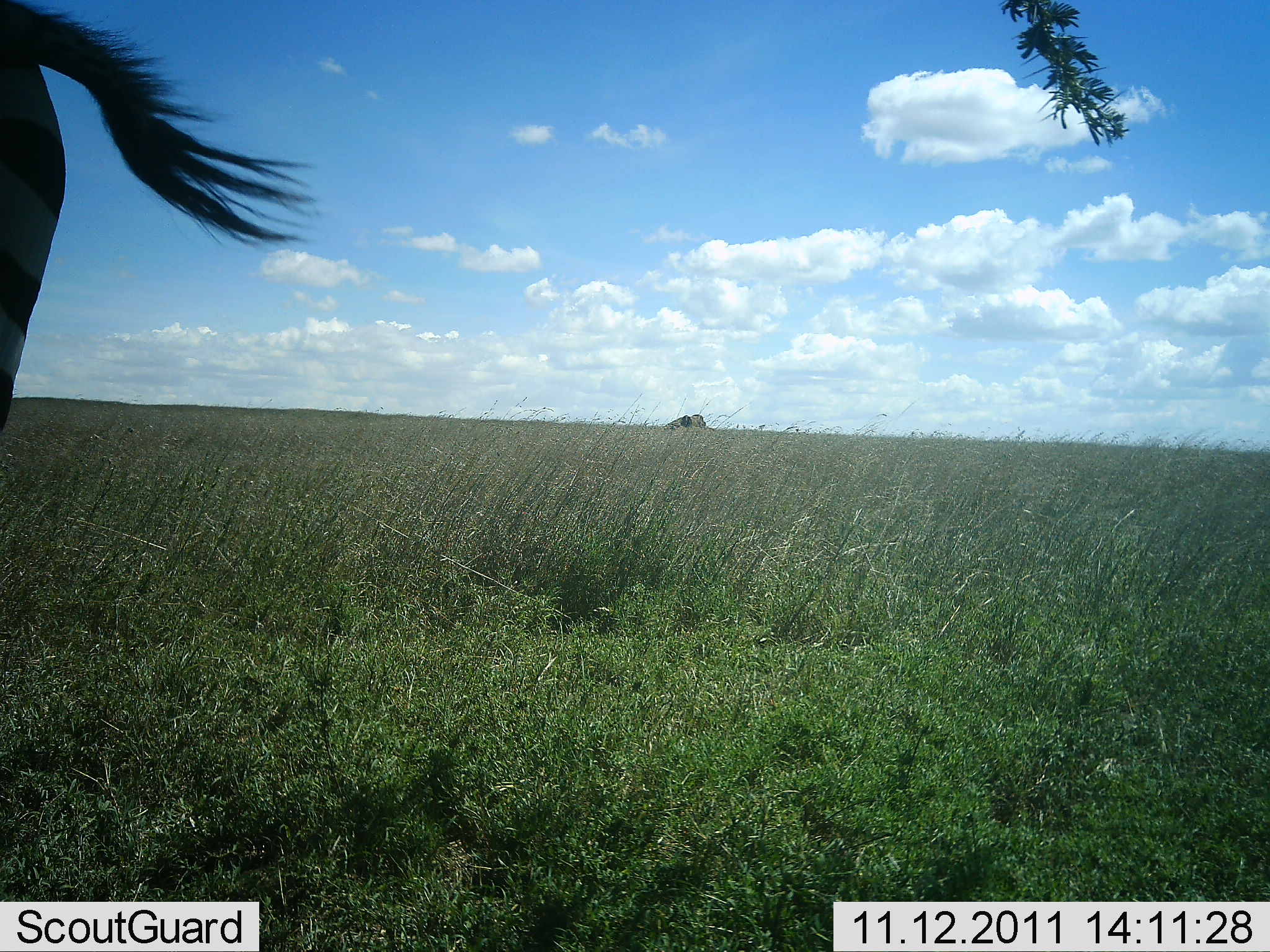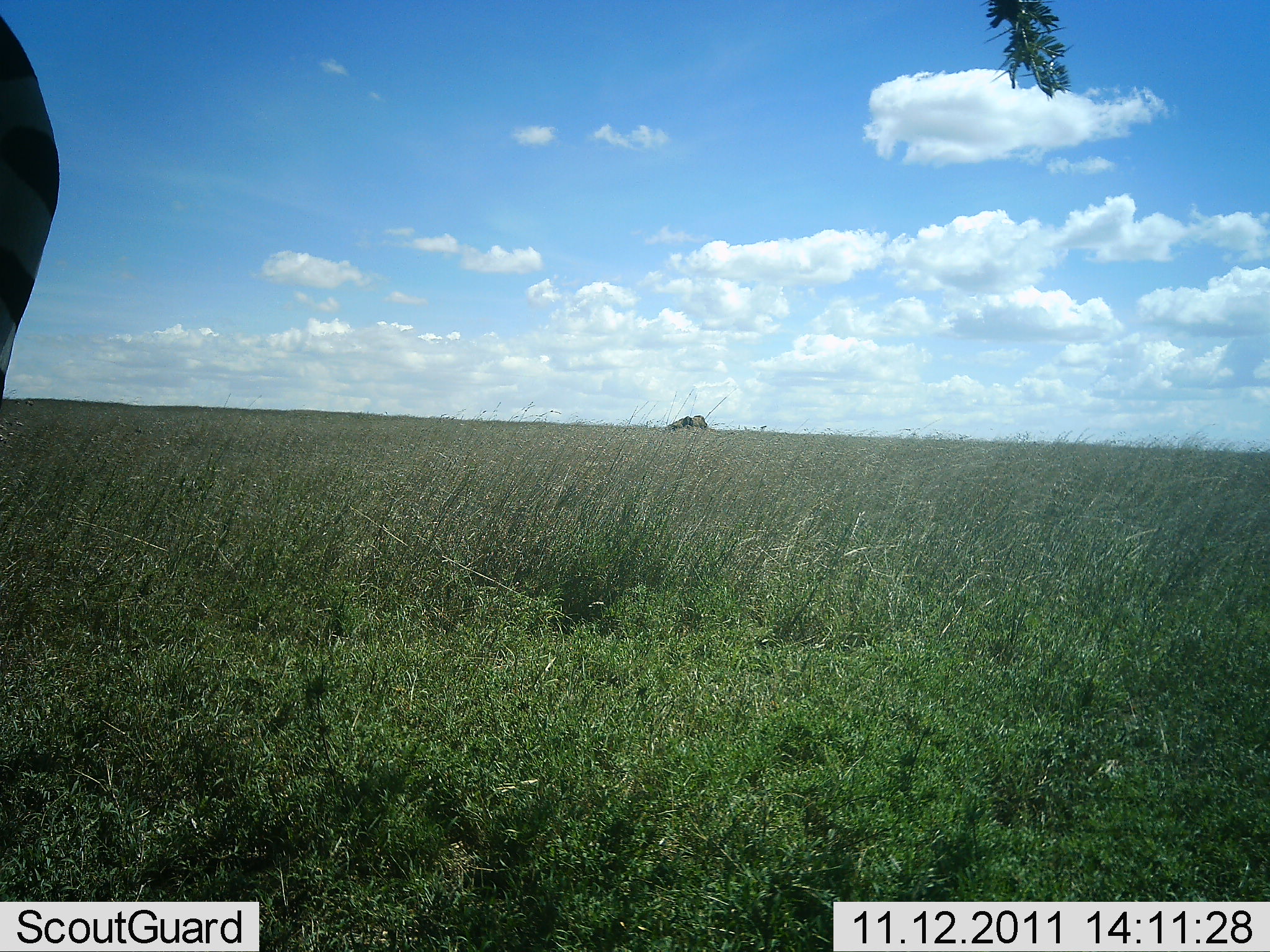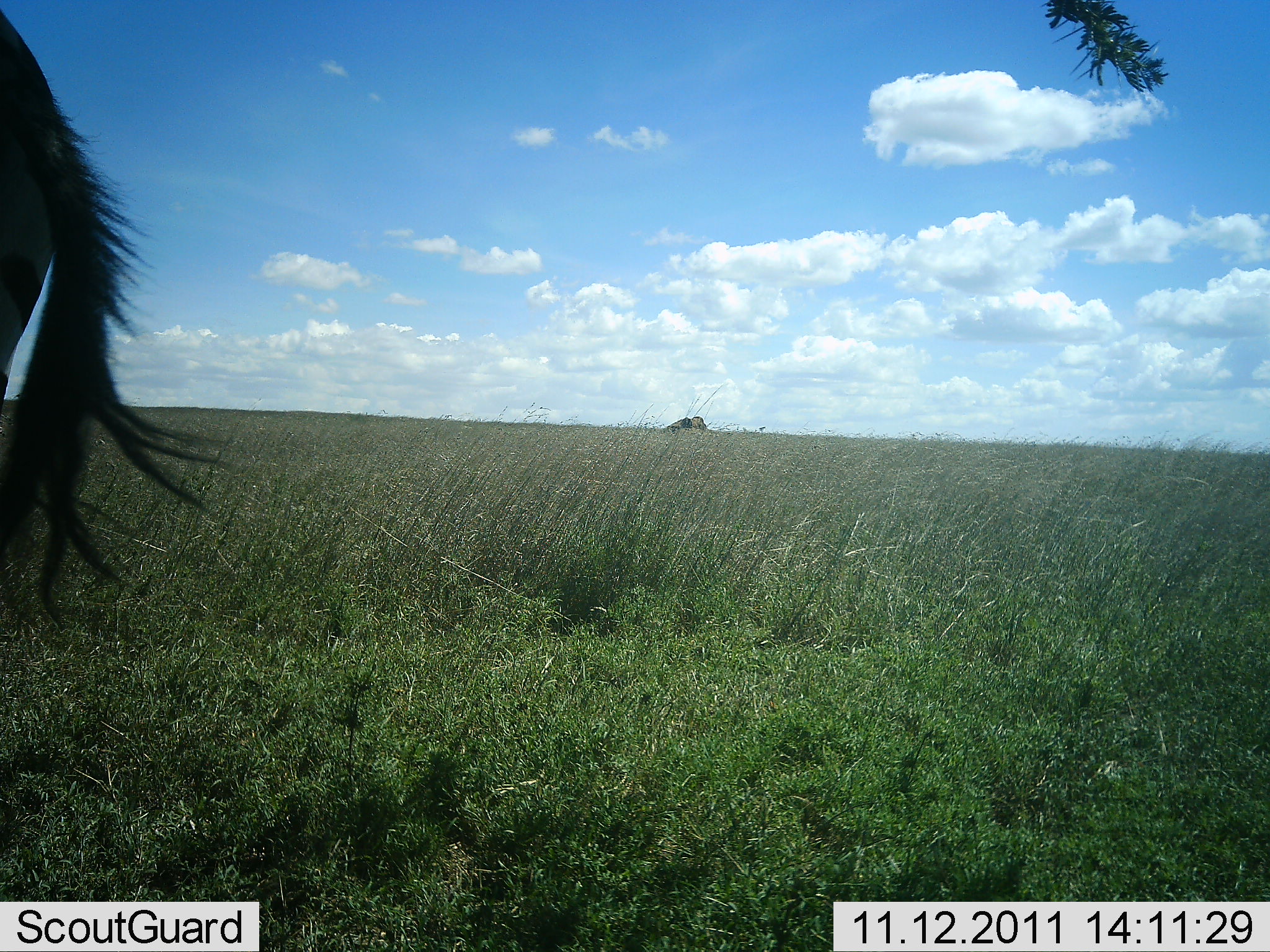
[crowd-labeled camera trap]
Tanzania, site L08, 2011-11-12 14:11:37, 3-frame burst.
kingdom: Animalia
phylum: Chordata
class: Mammalia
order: Perissodactyla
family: Equidae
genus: Equus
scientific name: Equus quagga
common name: plains zebra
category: zebra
Zebra (plains zebra) (Equus quagga), count 1. Behavior (volunteer vote fractions): standing 80%, resting 0%, moving 20%, interacting 0%. Young present (vote fraction): 0%. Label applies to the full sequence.